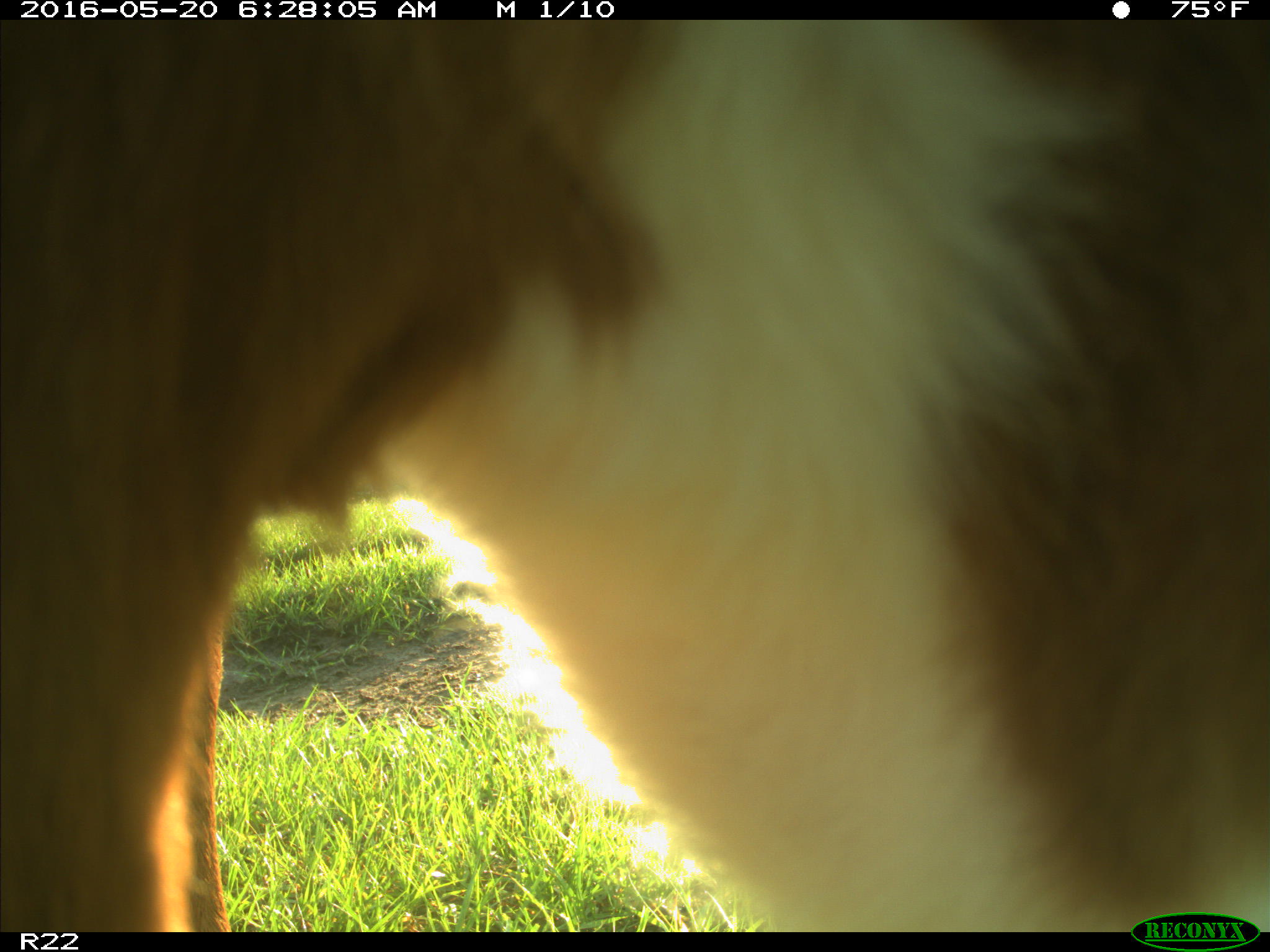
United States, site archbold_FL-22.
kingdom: Animalia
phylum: Chordata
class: Mammalia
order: Artiodactyla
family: Bovidae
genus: Bos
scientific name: Bos taurus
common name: domestic cow